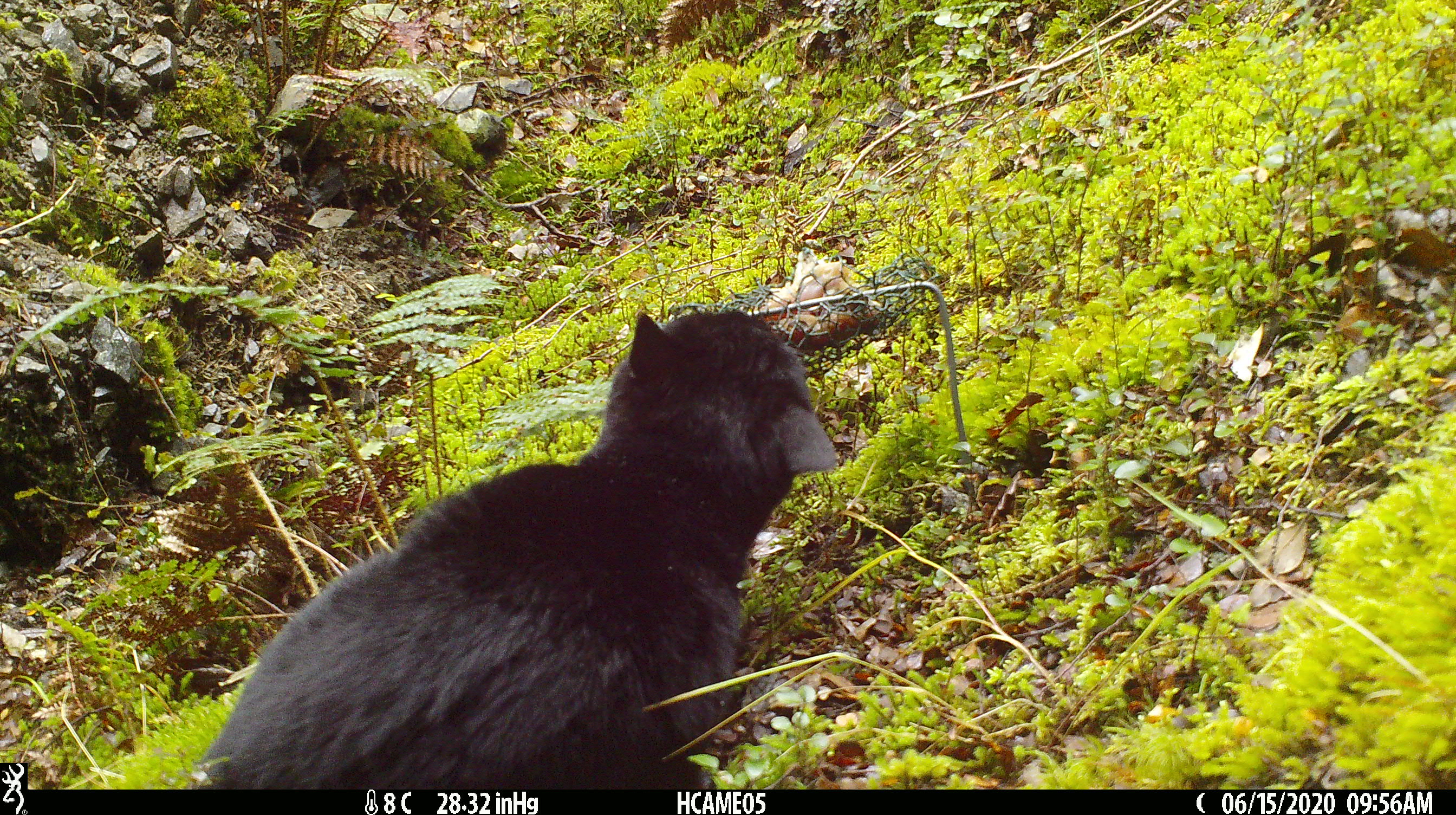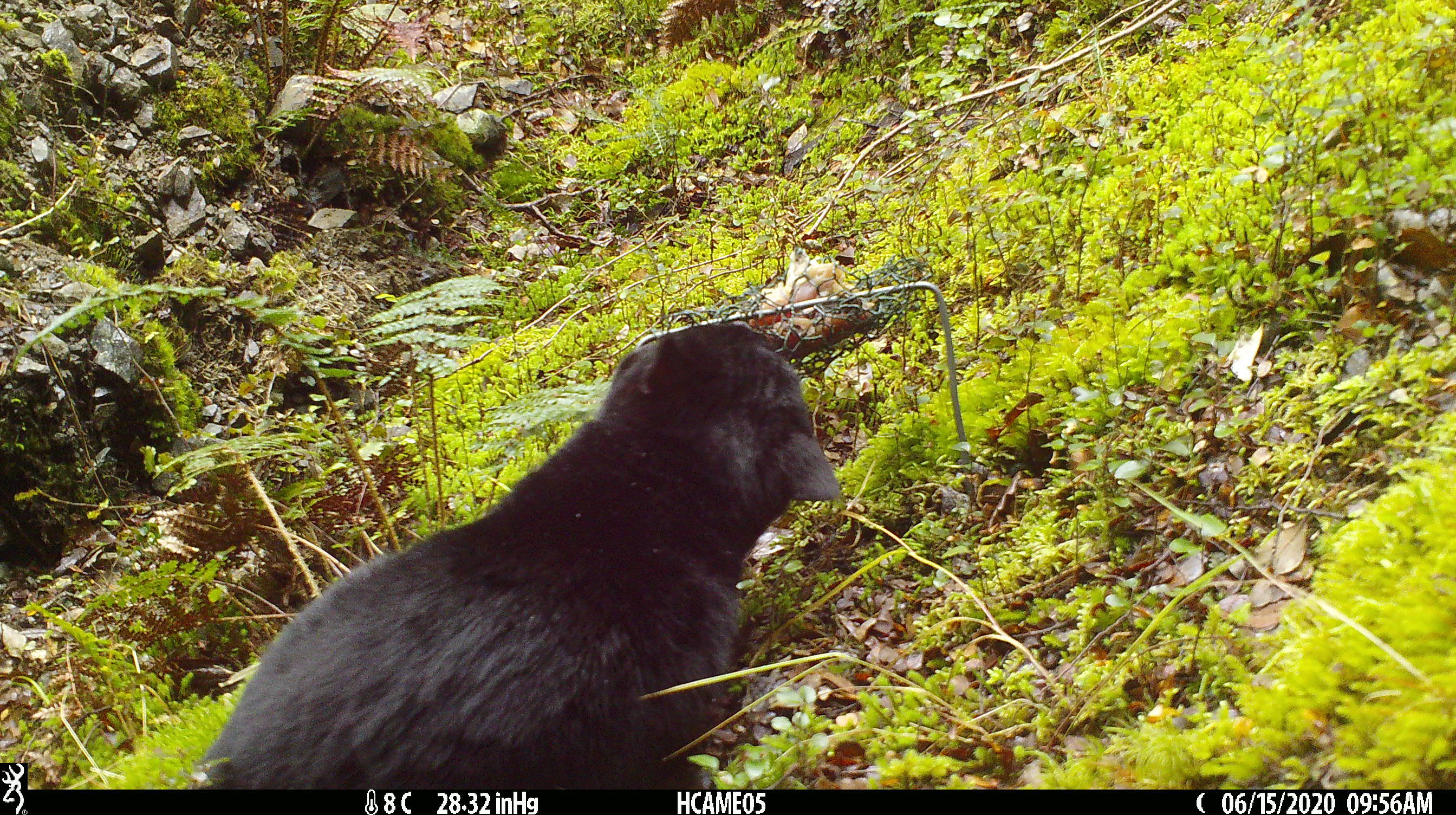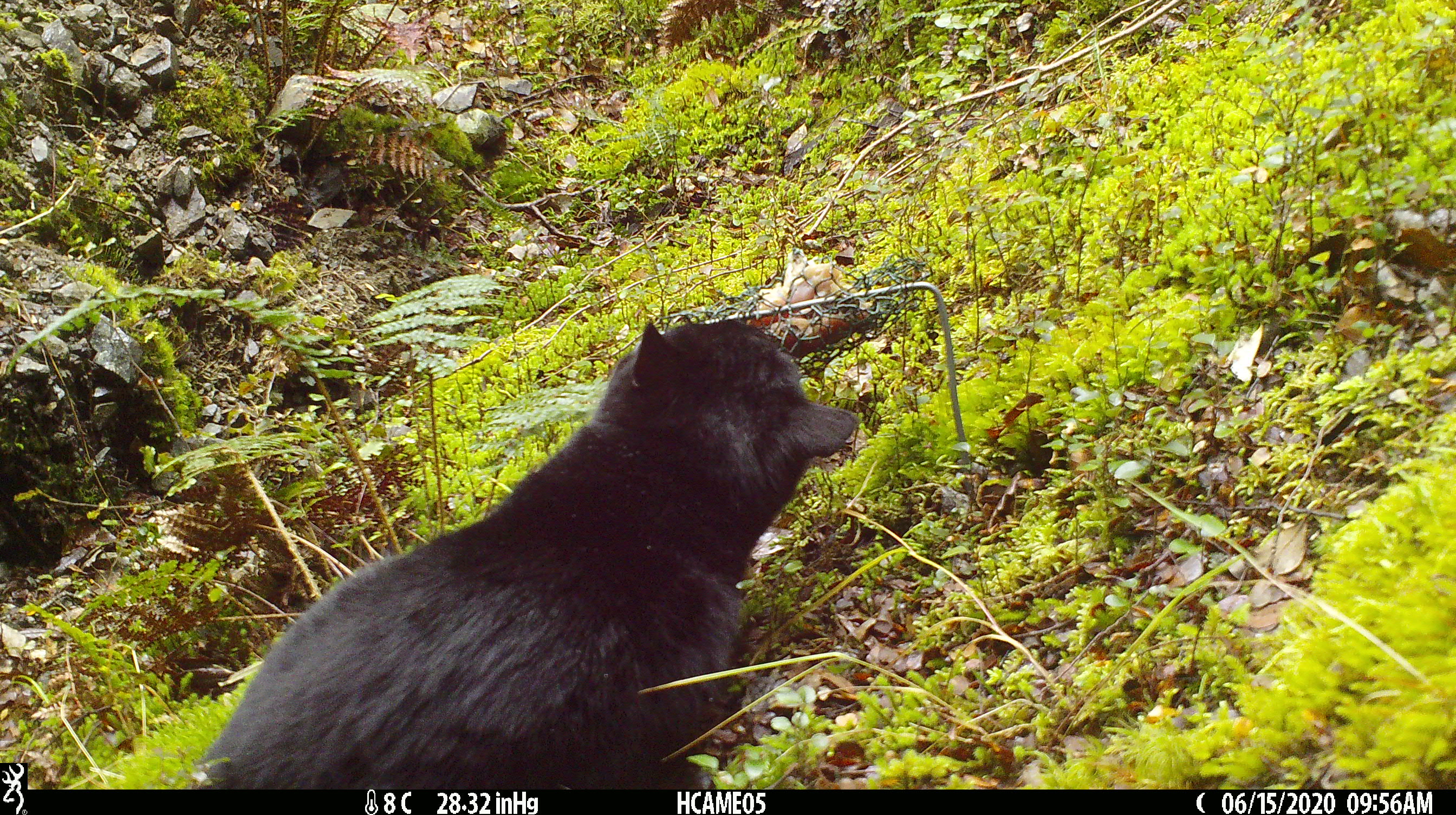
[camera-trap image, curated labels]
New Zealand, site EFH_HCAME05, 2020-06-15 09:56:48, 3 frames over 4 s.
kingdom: Animalia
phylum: Chordata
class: Mammalia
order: Carnivora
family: Felidae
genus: Felis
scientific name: Felis catus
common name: domestic cat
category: cat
Cat (domestic cat) (Felis catus).